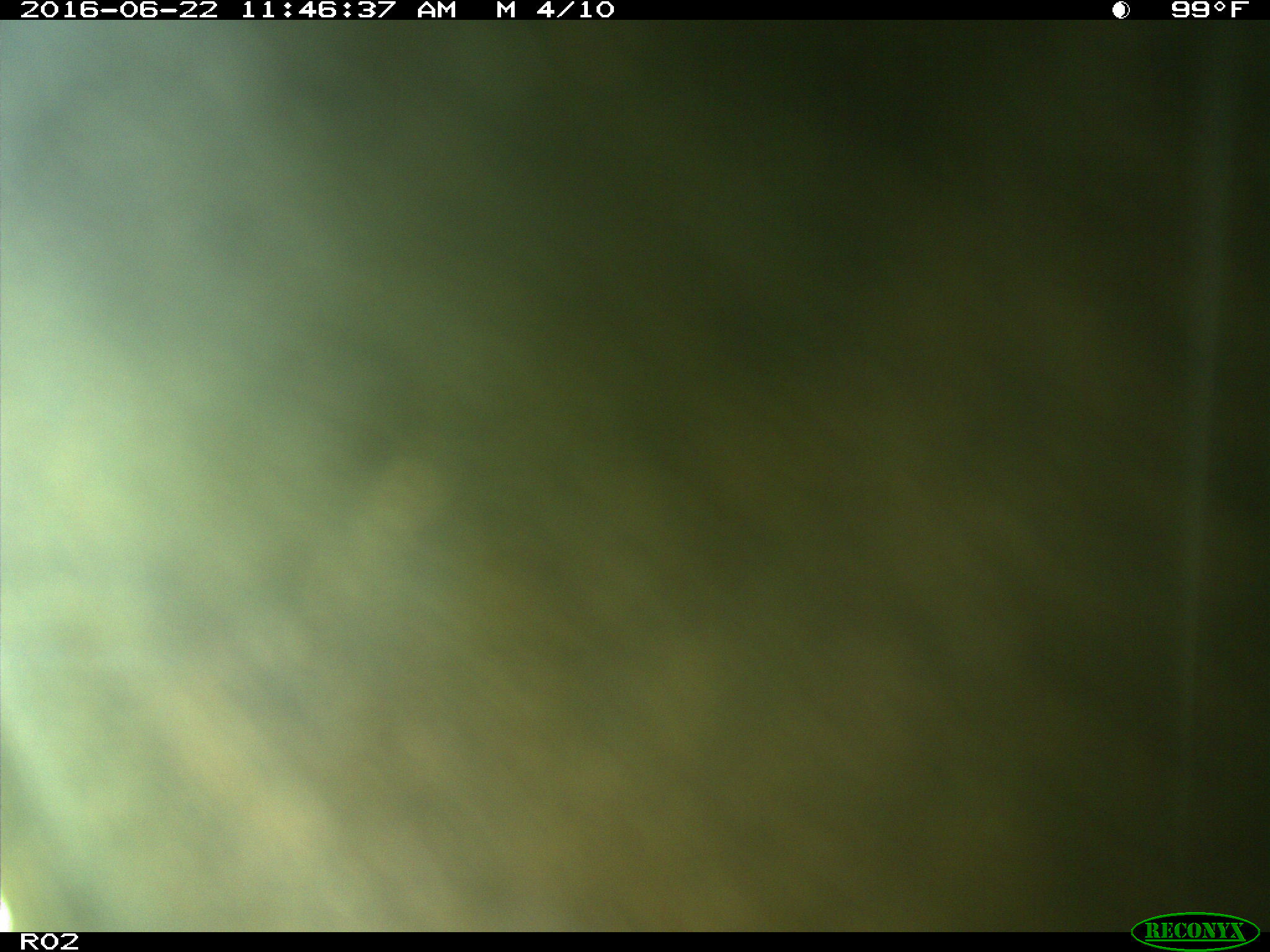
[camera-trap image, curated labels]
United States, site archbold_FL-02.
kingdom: Animalia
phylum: Chordata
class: Mammalia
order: Artiodactyla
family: Bovidae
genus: Bos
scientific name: Bos taurus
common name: domestic cow